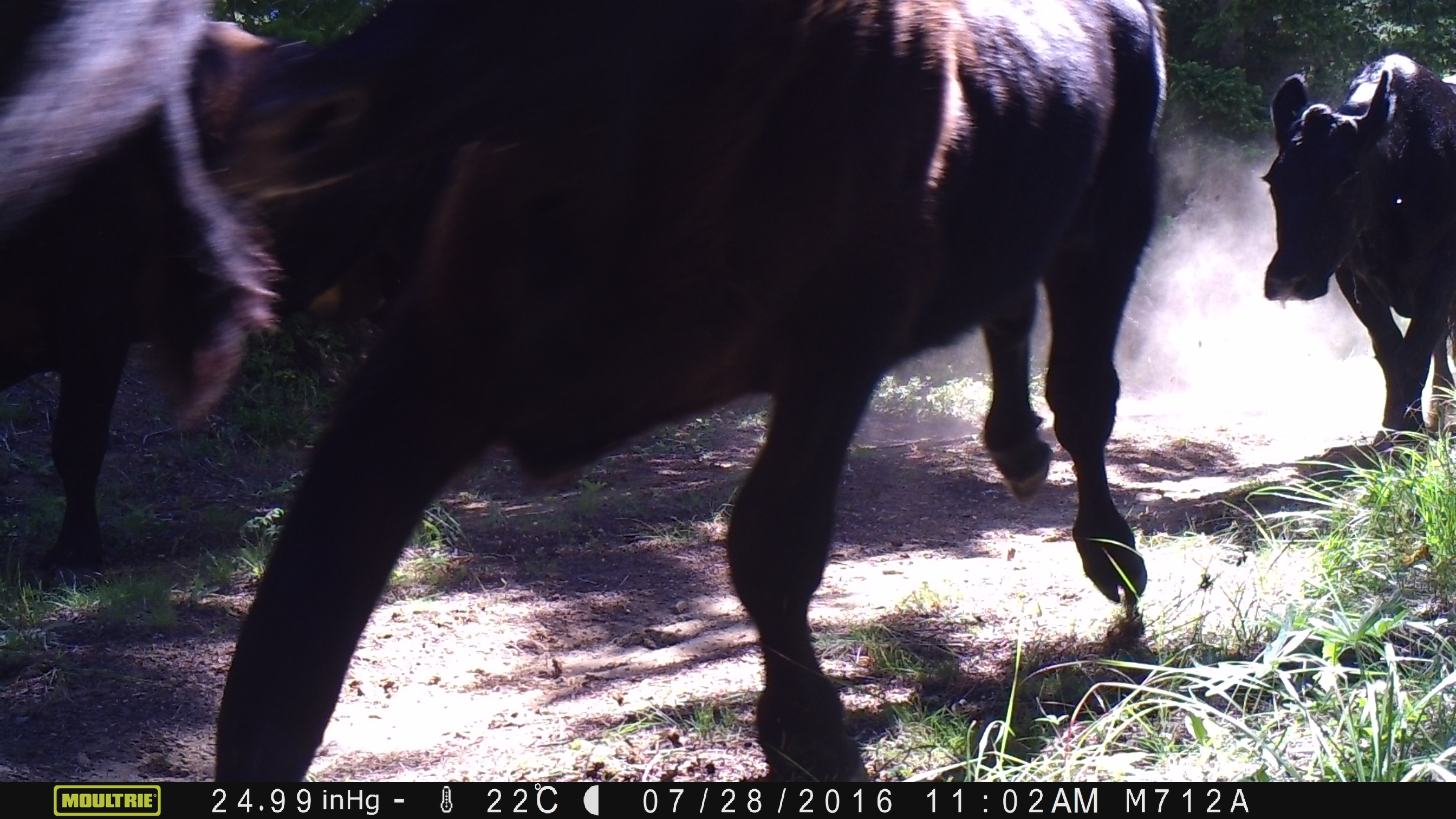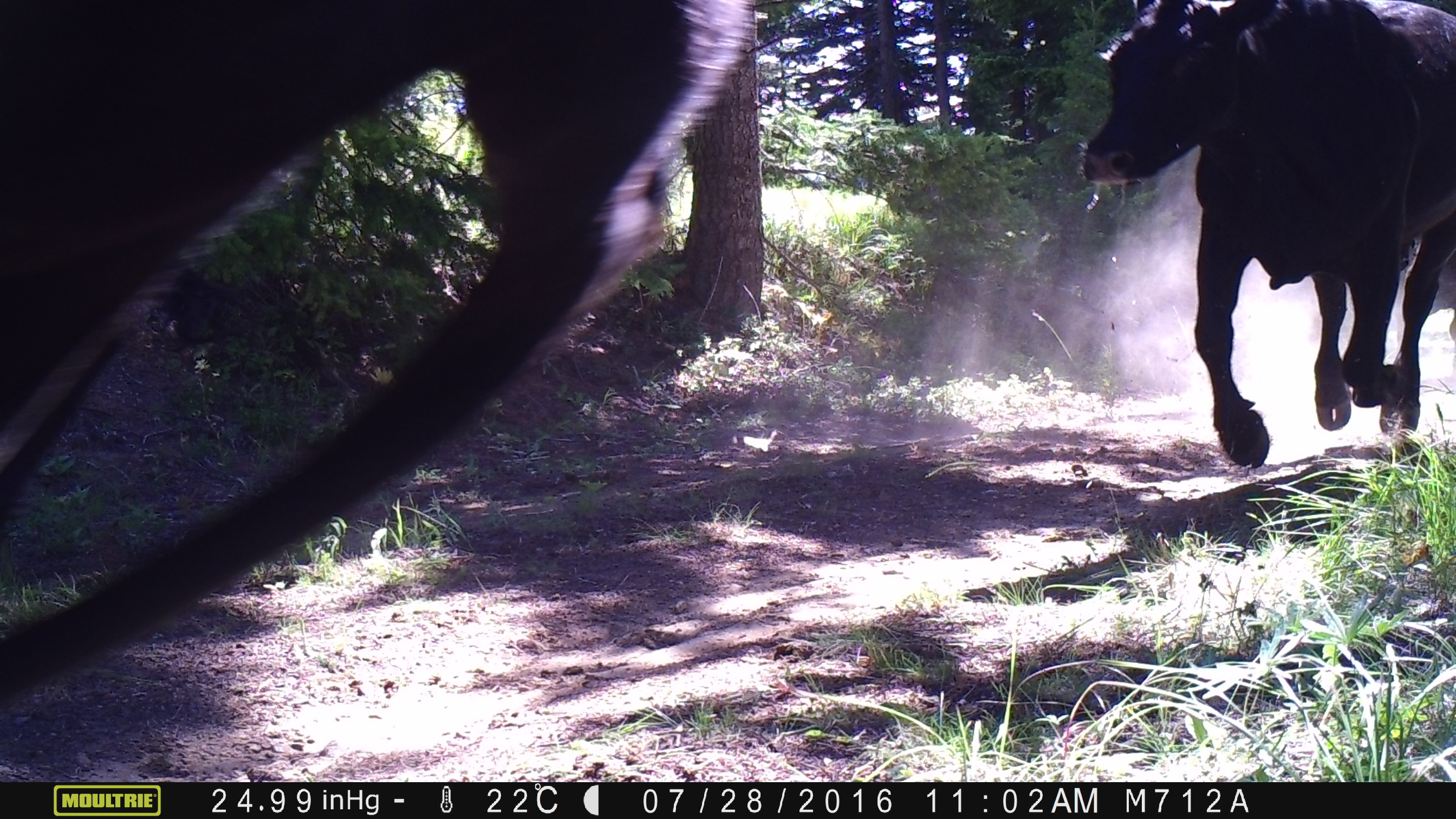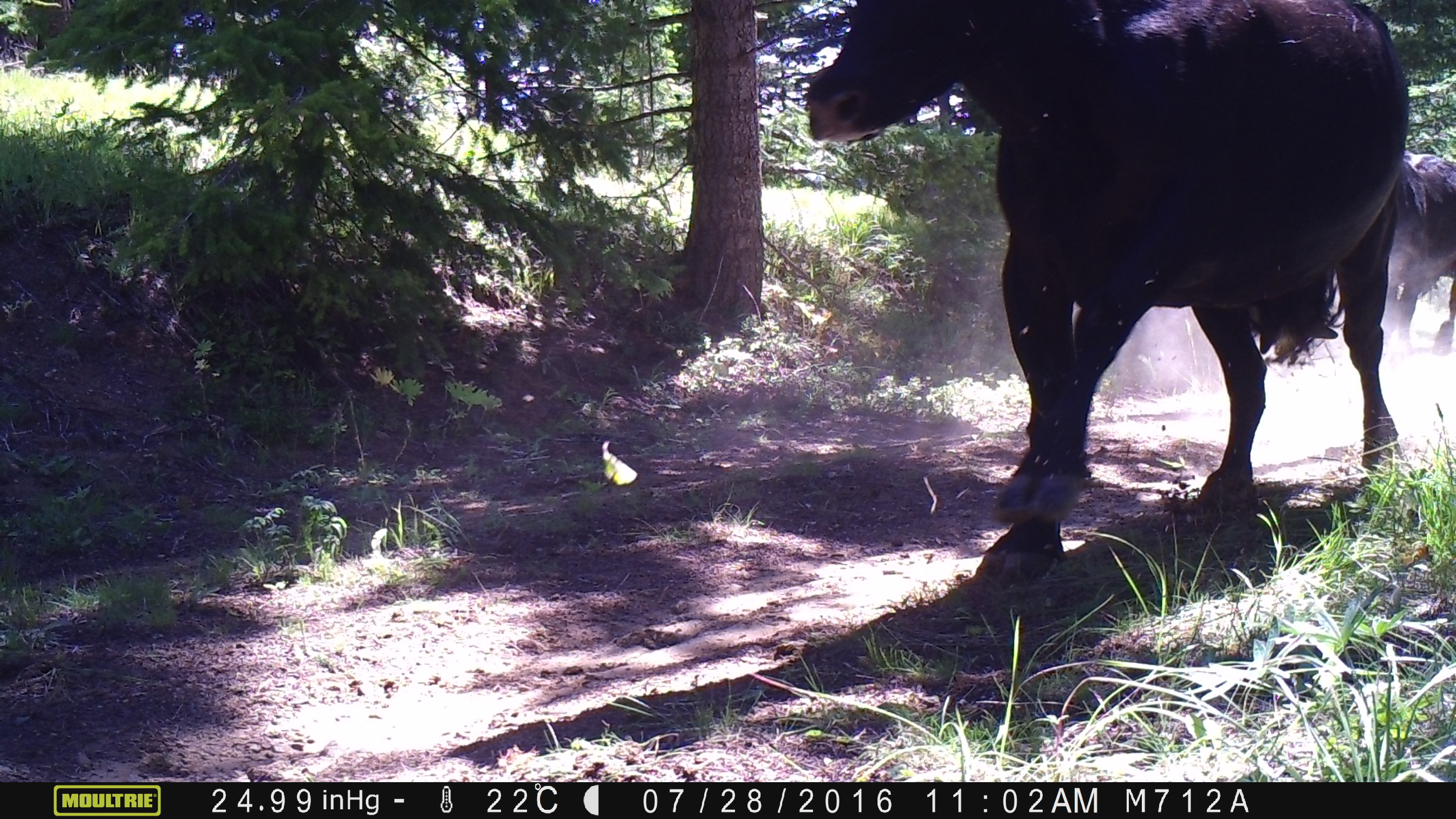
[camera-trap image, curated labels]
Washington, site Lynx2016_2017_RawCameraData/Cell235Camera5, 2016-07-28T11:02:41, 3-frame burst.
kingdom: Animalia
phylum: Chordata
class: Mammalia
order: Artiodactyla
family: Bovidae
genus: Bos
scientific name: Bos taurus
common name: domestic cattle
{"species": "domestic cattle (Bos taurus)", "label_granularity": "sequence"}